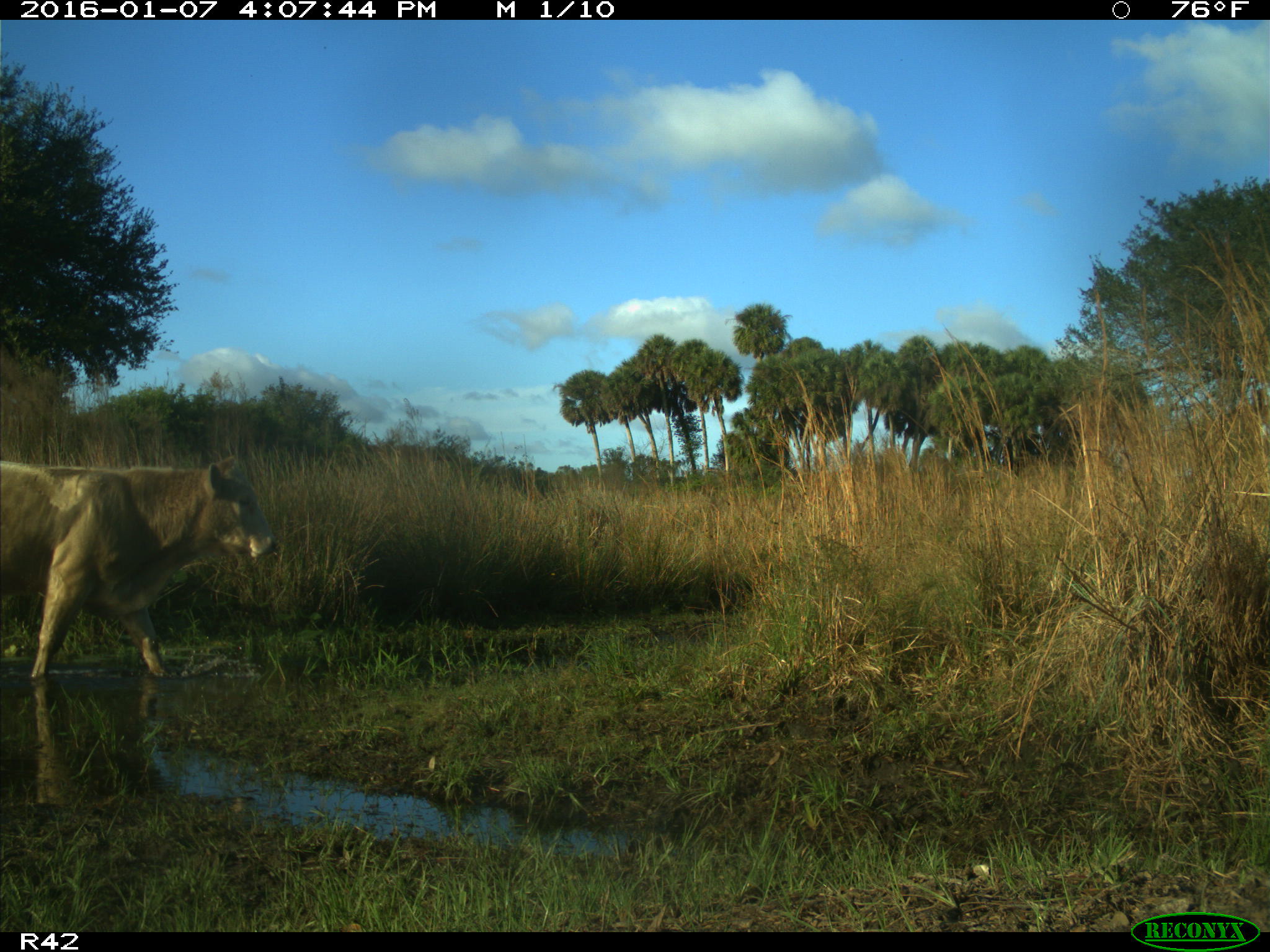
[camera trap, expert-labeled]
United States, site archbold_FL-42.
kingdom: Animalia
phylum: Chordata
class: Mammalia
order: Artiodactyla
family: Bovidae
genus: Bos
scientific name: Bos taurus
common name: domestic cow